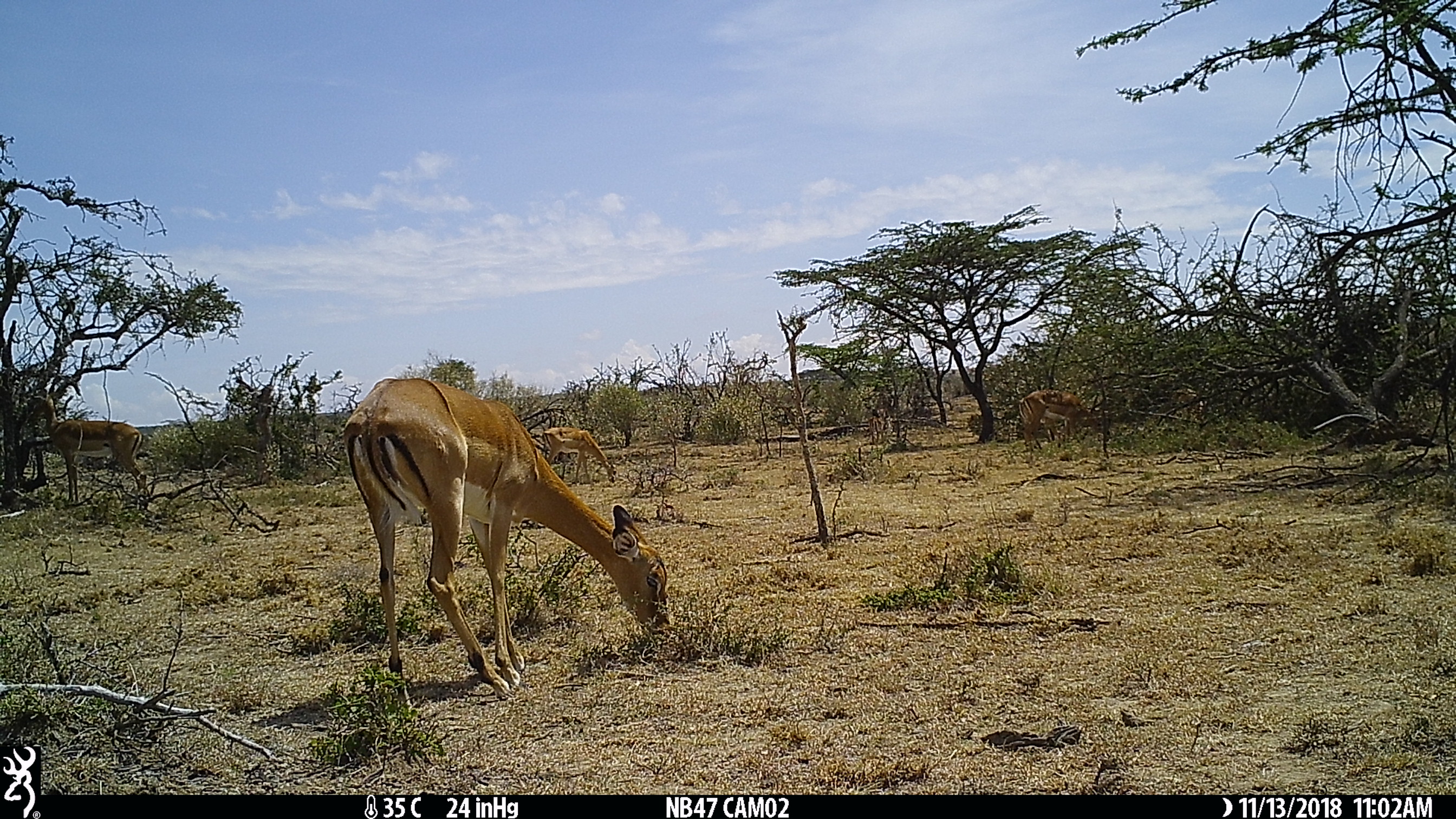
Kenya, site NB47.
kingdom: Animalia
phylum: Chordata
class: Mammalia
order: Artiodactyla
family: Bovidae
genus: Aepyceros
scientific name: Aepyceros melampus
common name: impala